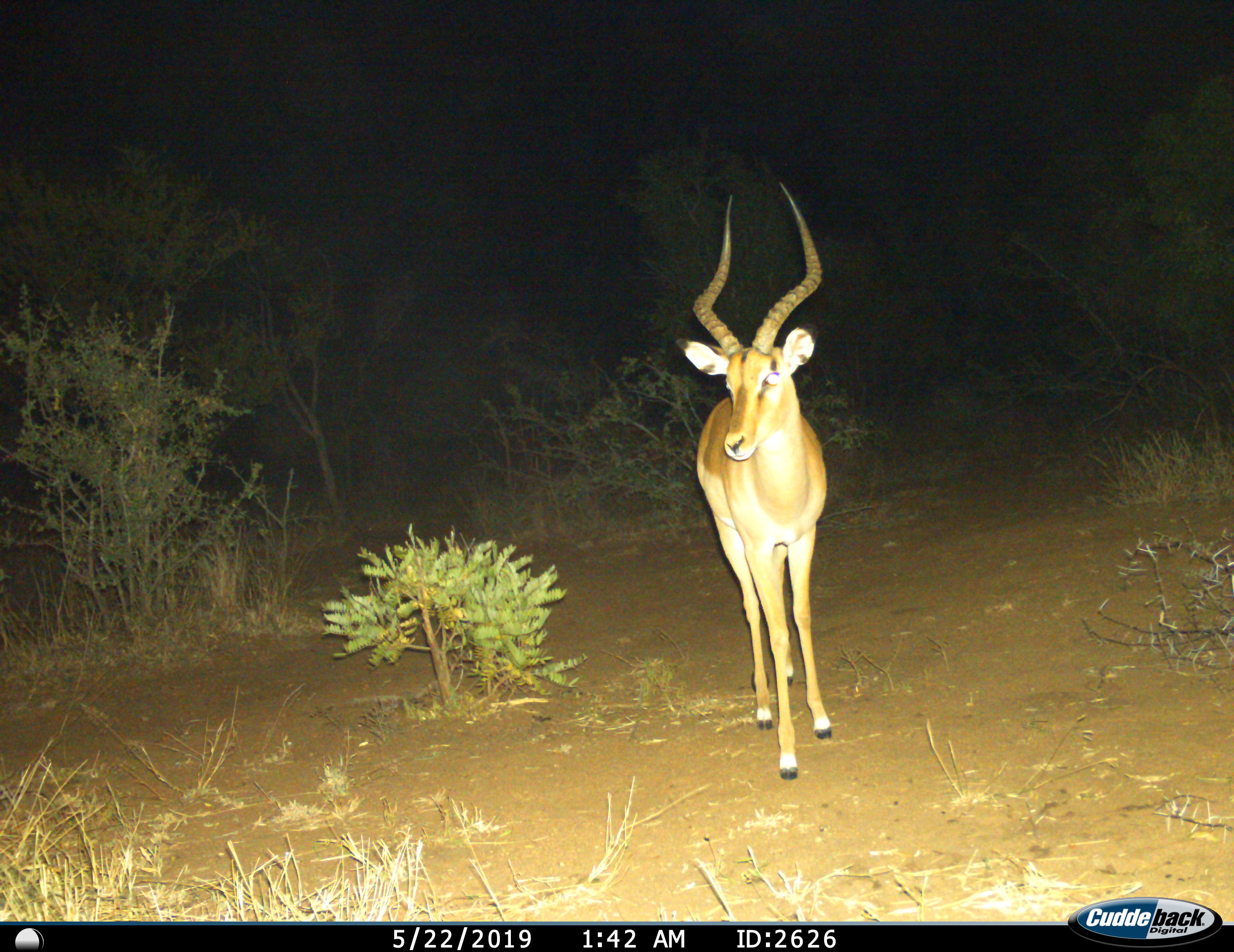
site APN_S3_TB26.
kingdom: Animalia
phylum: Chordata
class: Mammalia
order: Artiodactyla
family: Bovidae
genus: Aepyceros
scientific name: Aepyceros melampus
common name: impala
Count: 1.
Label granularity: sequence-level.